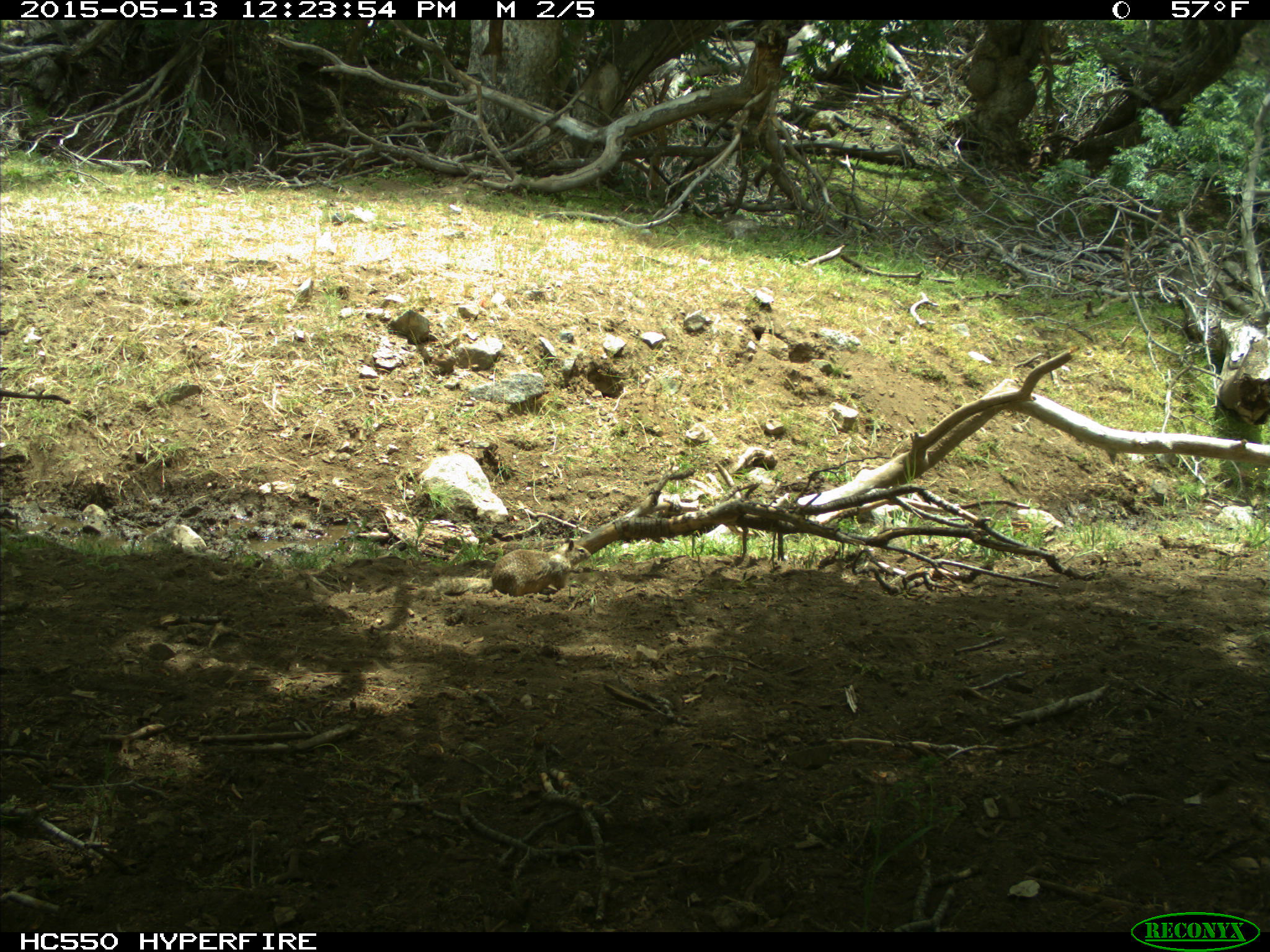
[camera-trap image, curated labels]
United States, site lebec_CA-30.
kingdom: Animalia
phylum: Chordata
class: Mammalia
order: Rodentia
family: Sciuridae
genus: Otospermophilus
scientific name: Otospermophilus beecheyi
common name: california ground squirrel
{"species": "Otospermophilus beecheyi (california ground squirrel)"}